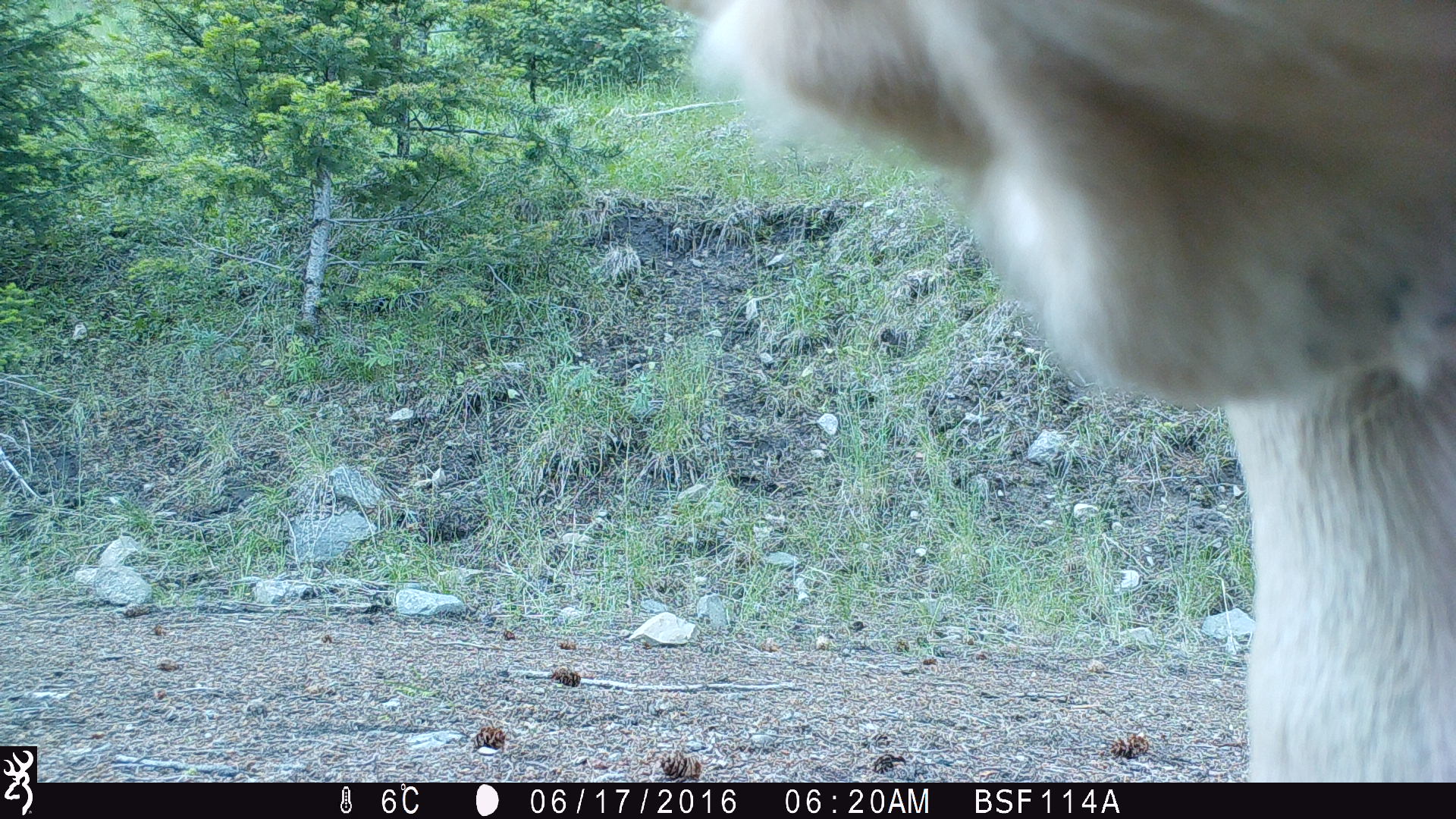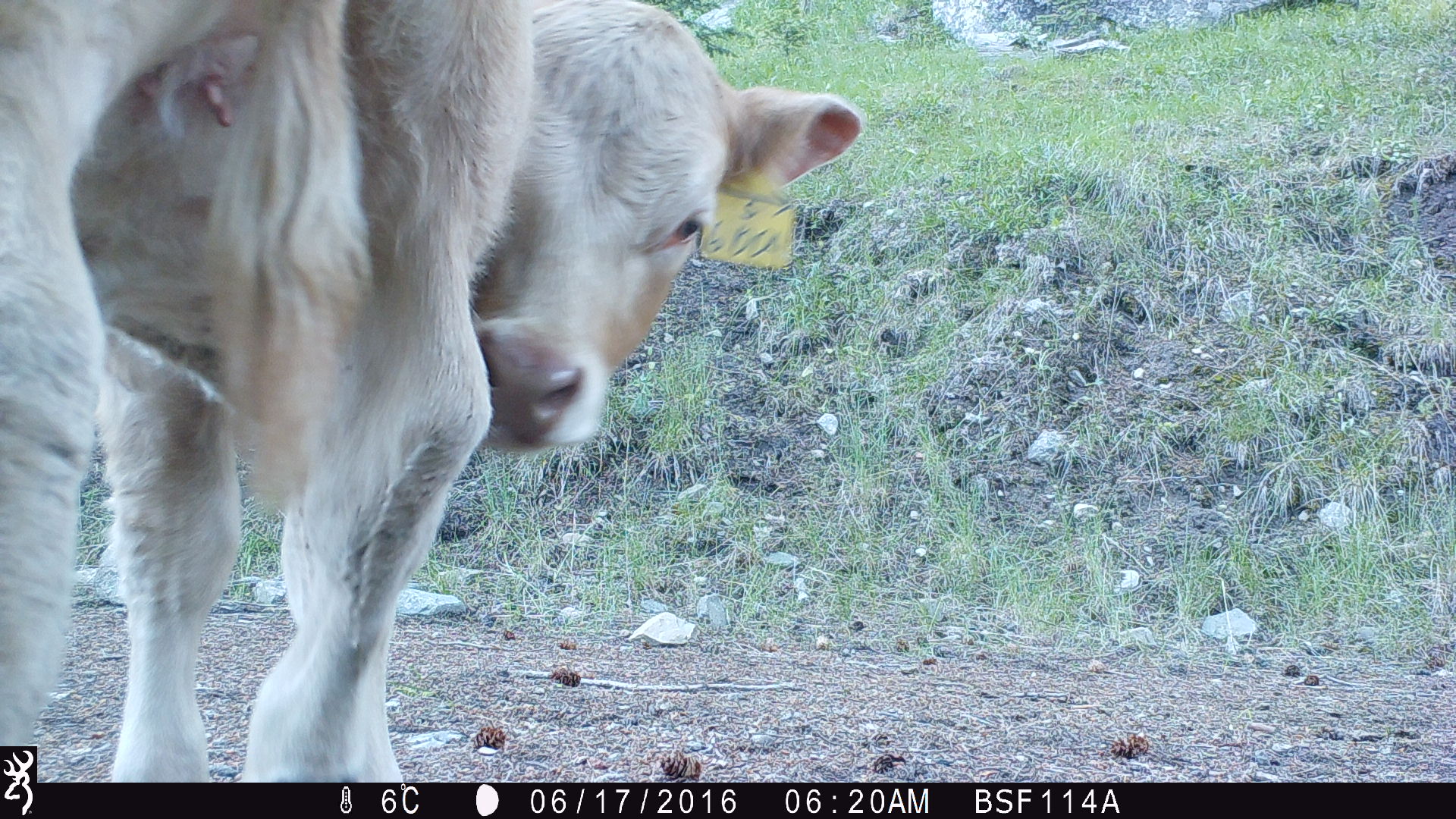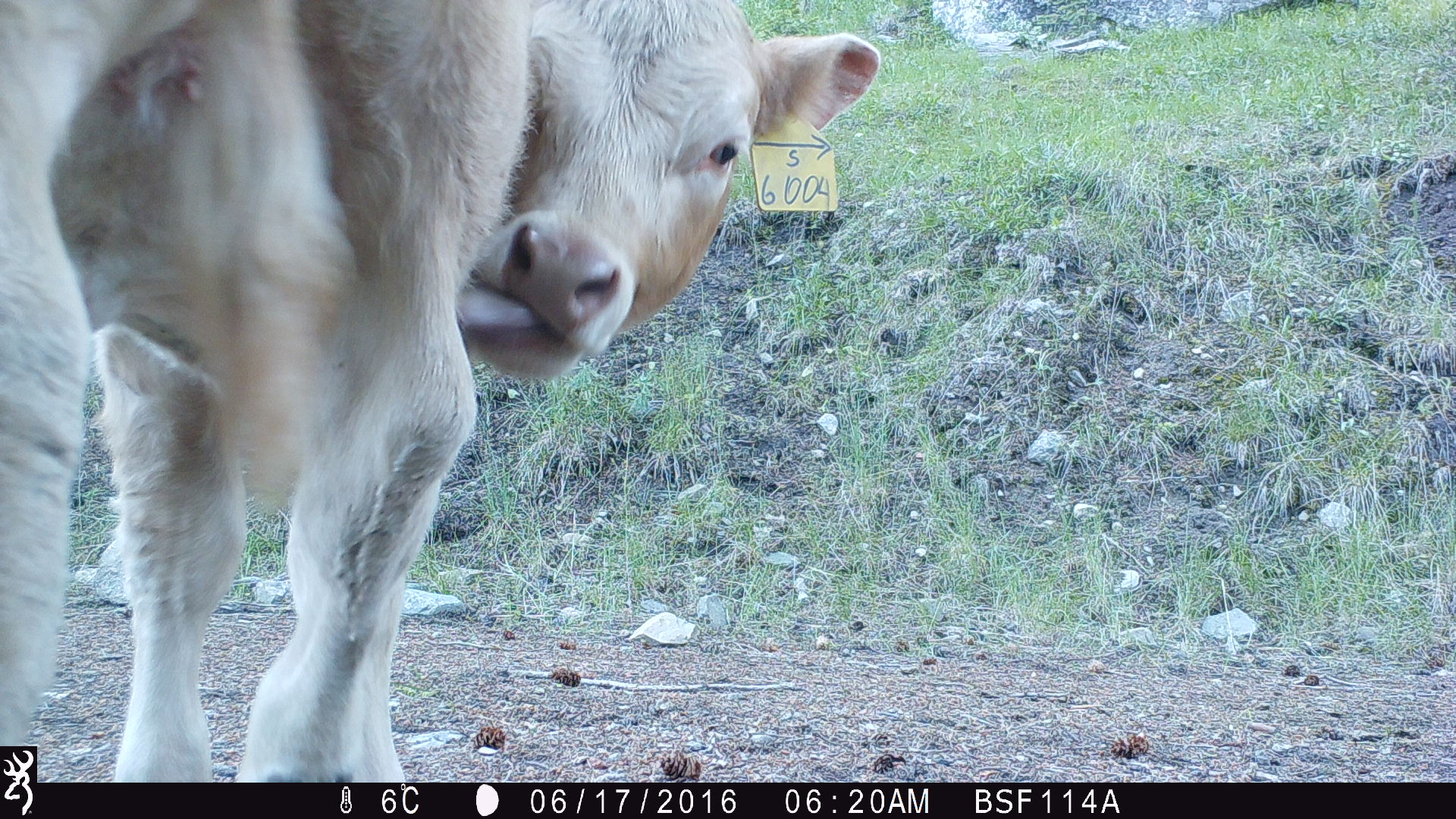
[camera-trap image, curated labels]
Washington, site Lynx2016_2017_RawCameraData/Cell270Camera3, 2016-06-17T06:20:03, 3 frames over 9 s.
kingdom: Animalia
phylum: Chordata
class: Mammalia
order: Artiodactyla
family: Bovidae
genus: Bos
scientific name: Bos taurus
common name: domestic cattle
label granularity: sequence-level